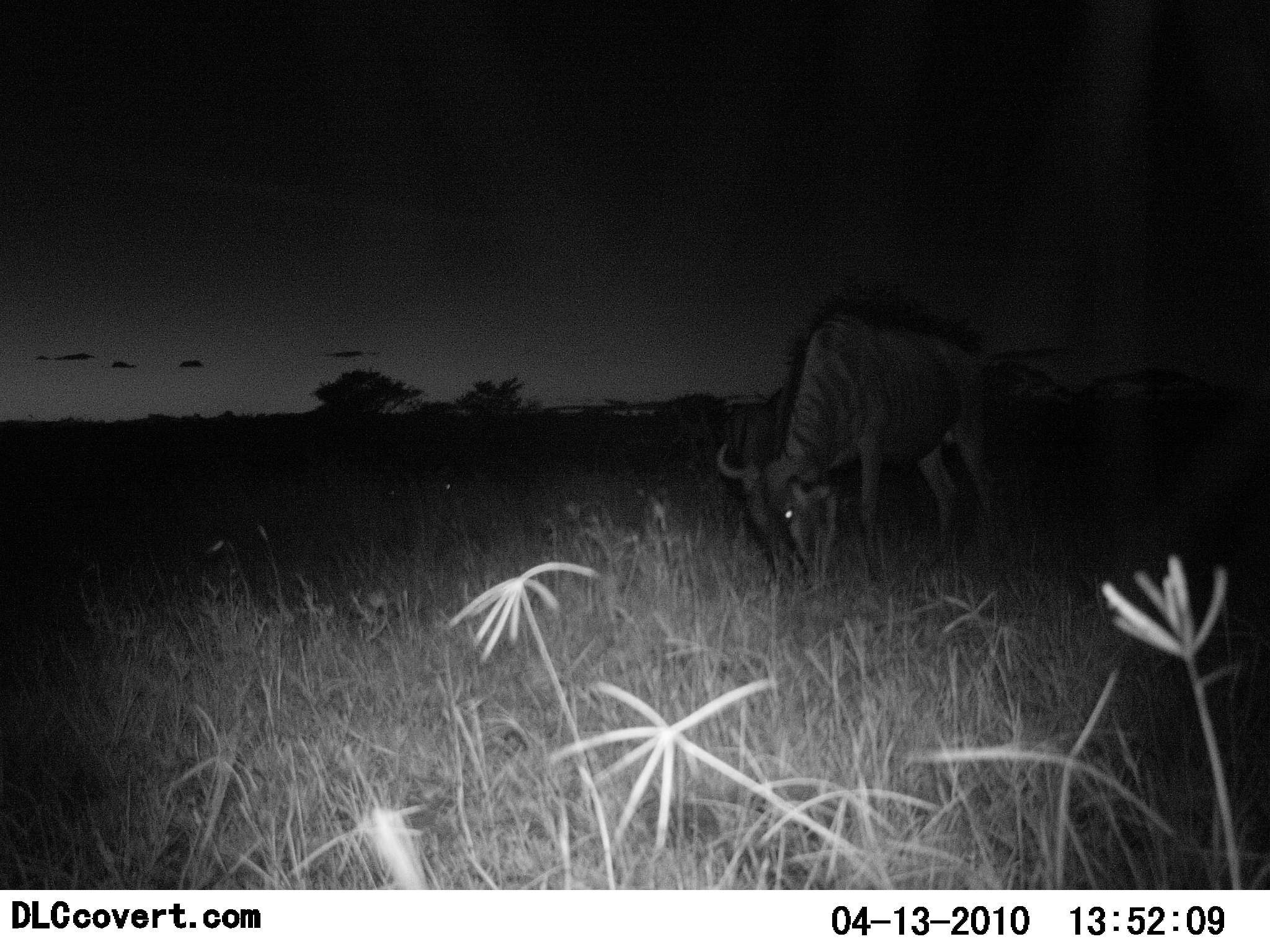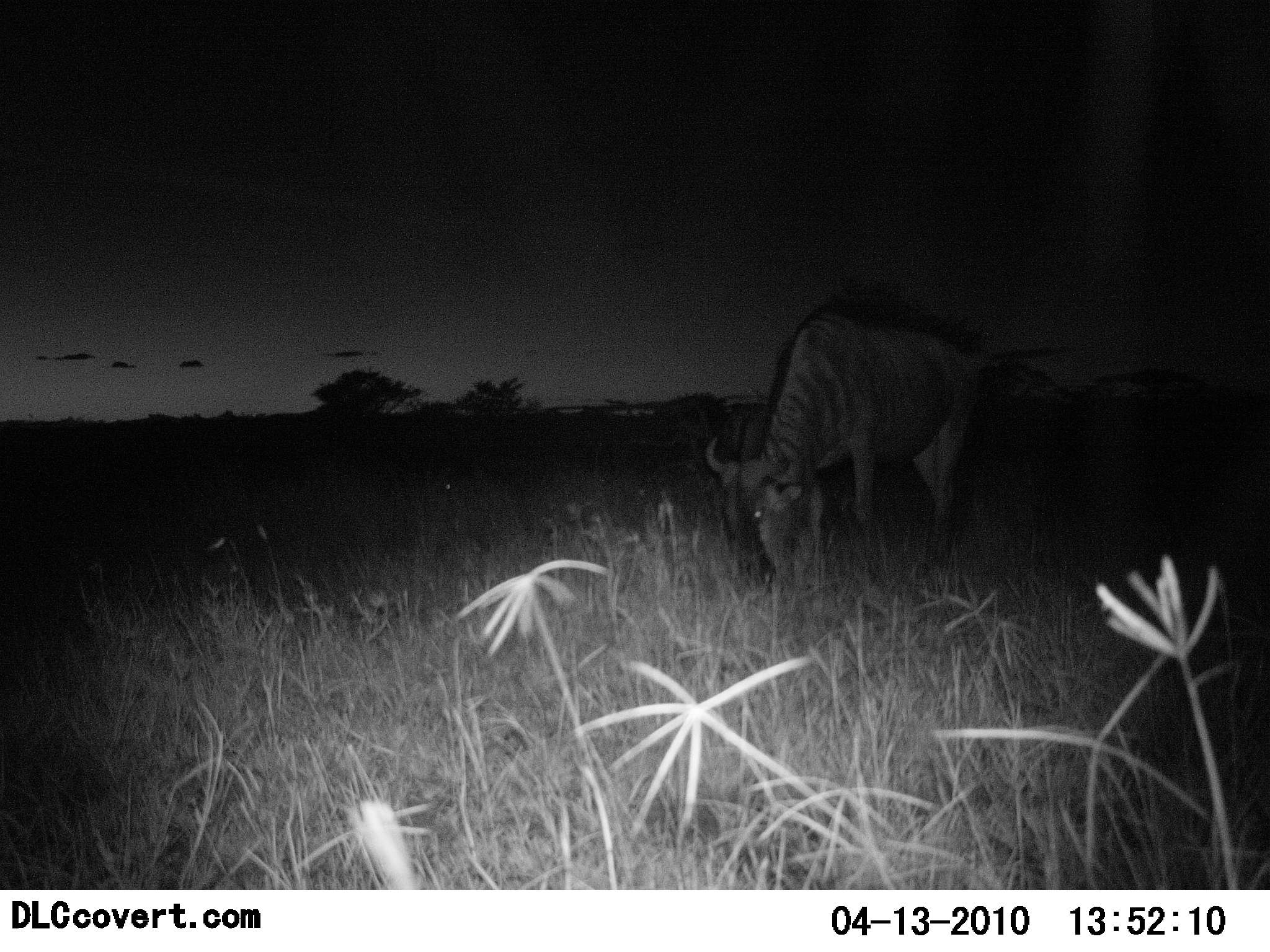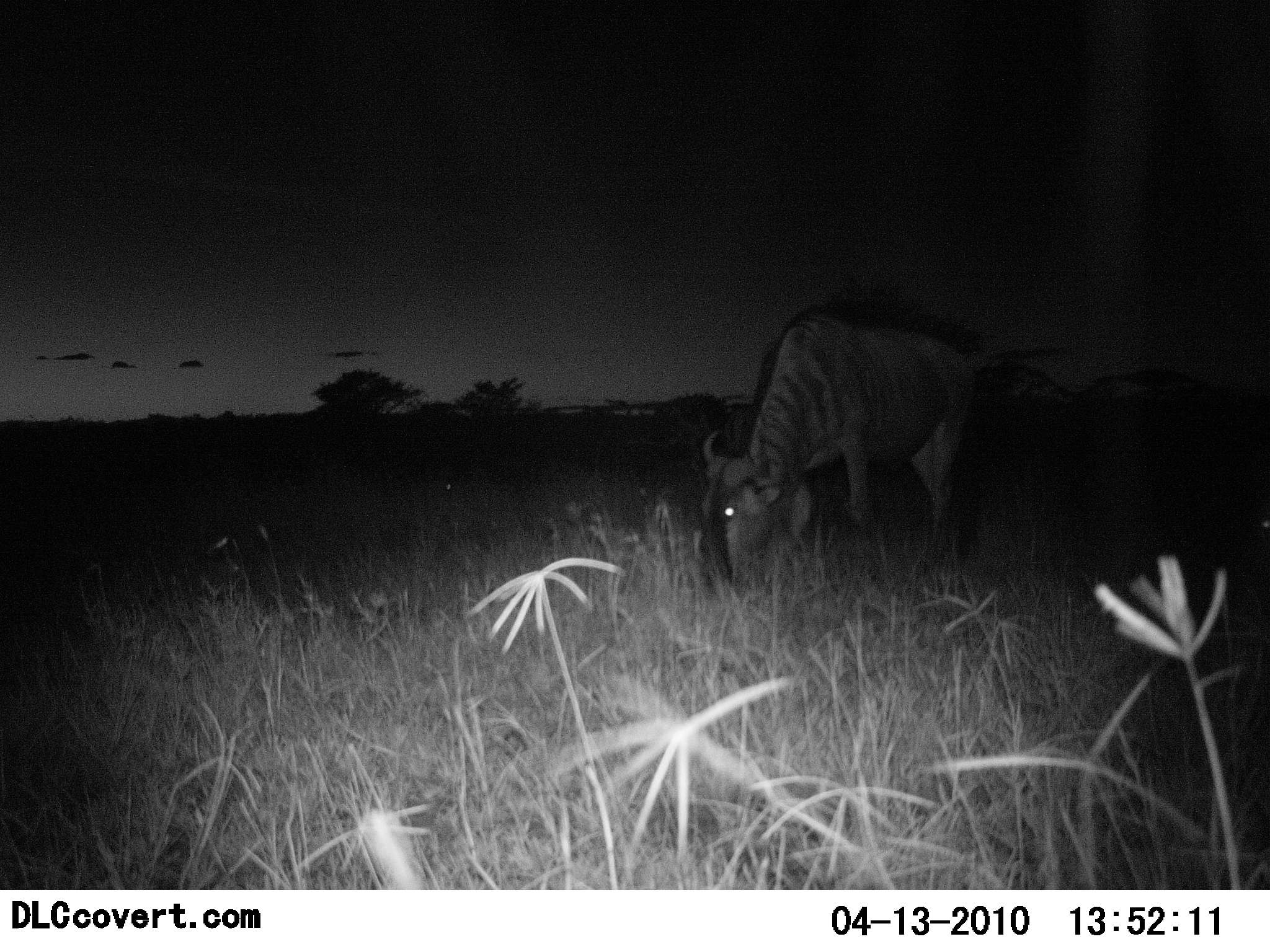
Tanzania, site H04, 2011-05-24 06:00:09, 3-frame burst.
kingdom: Animalia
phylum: Chordata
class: Mammalia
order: Artiodactyla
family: Bovidae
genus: Connochaetes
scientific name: Connochaetes taurinus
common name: blue wildebeest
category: wildebeest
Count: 1.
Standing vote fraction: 31%.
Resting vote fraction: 0%.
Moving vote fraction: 8%.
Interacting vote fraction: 0%.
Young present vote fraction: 0%.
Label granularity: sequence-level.